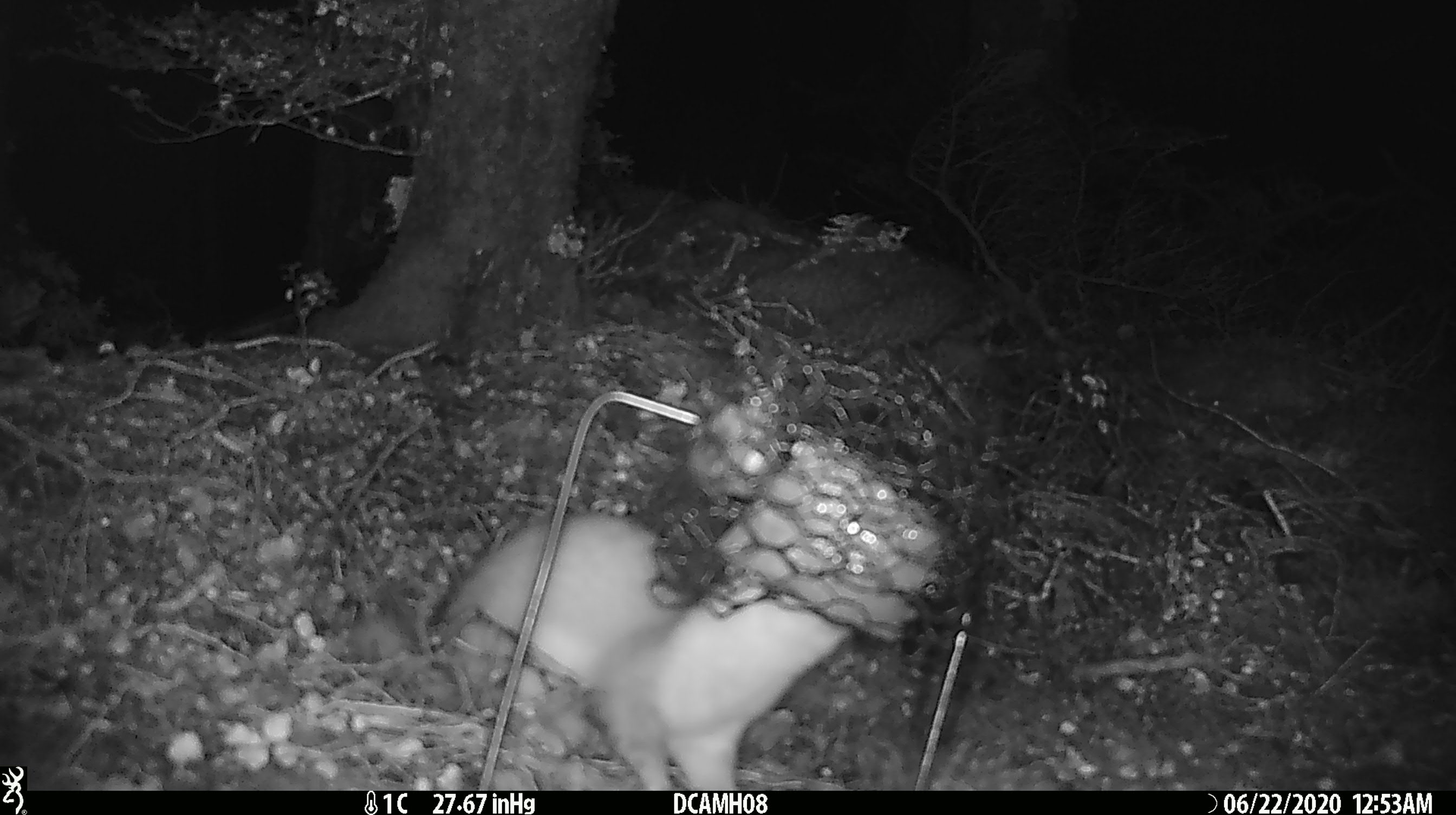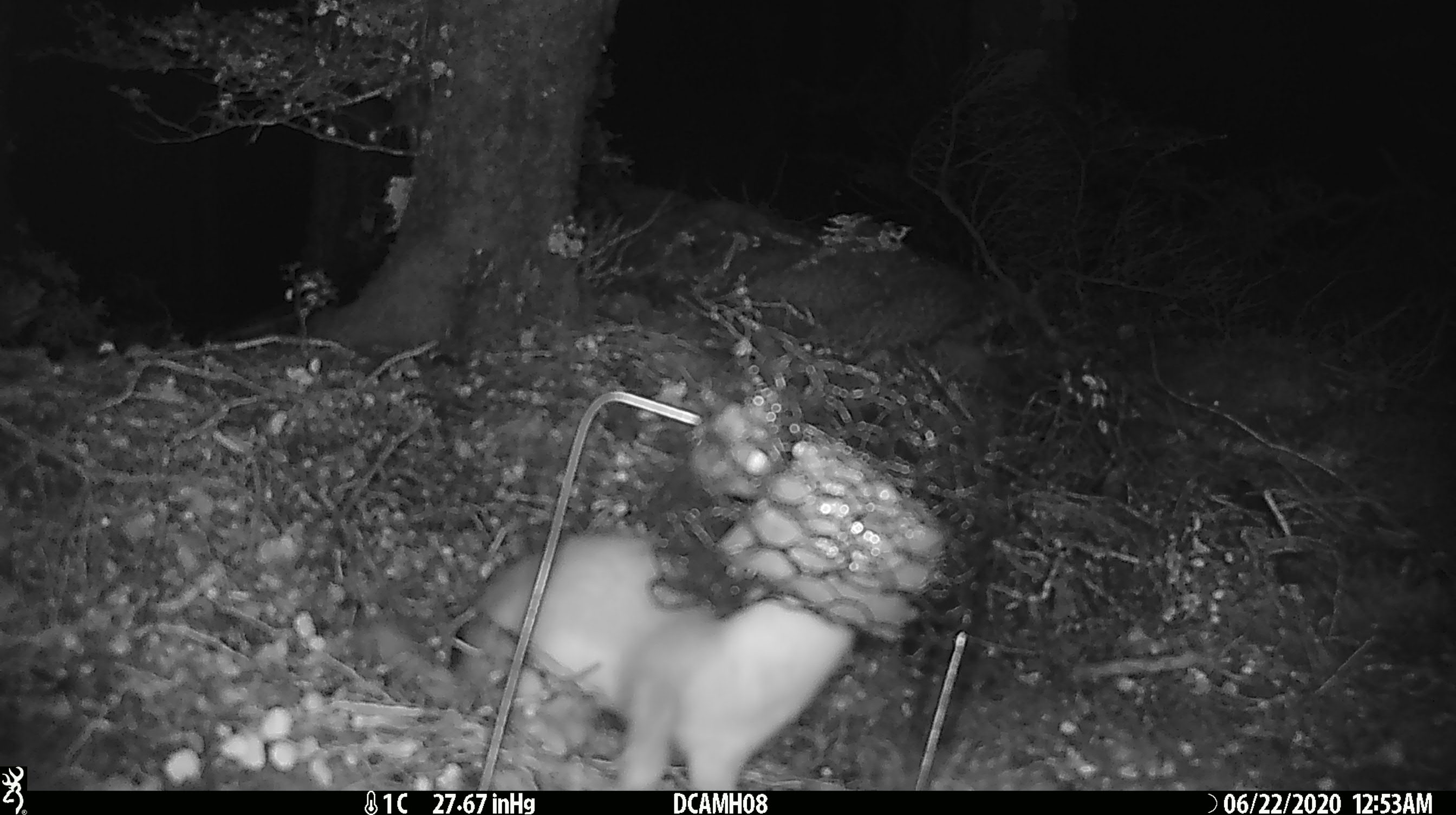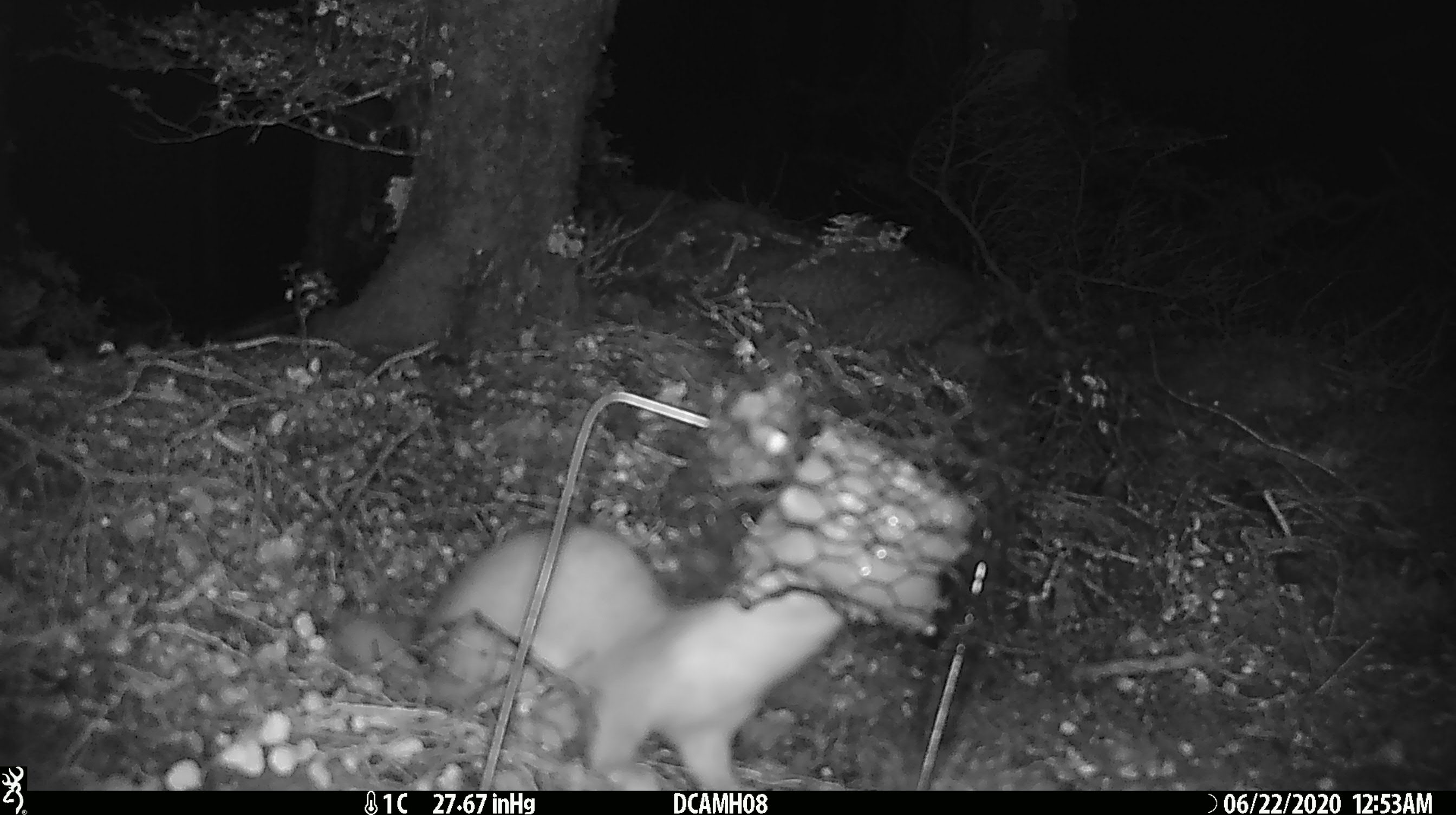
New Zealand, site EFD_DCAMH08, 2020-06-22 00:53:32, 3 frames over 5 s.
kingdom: Animalia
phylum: Chordata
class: Mammalia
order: Carnivora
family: Mustelidae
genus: Mustela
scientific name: Mustela erminea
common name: stoat